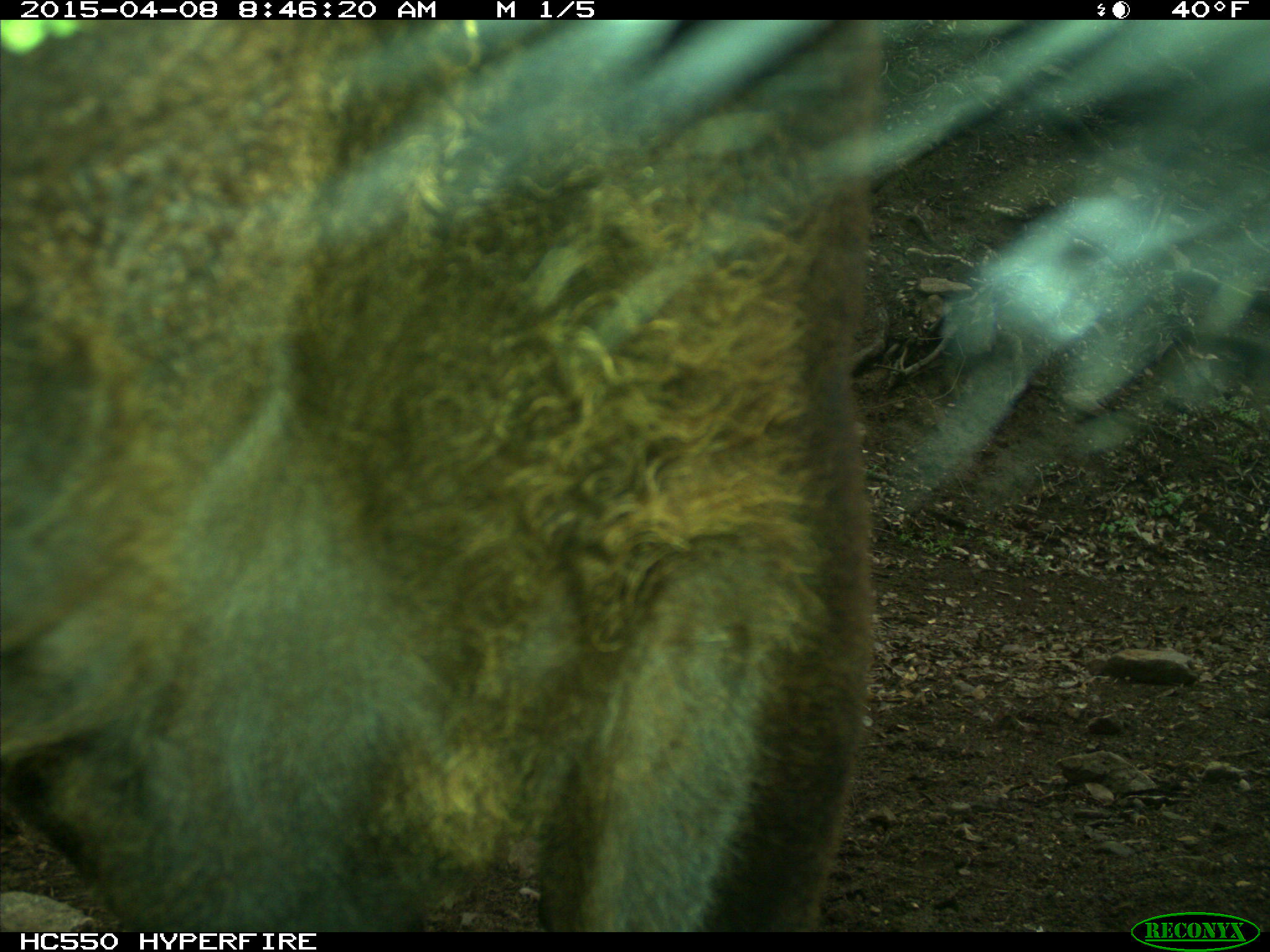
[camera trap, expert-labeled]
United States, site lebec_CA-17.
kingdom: Animalia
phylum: Chordata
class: Mammalia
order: Artiodactyla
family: Bovidae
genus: Bos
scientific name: Bos taurus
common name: domestic cow